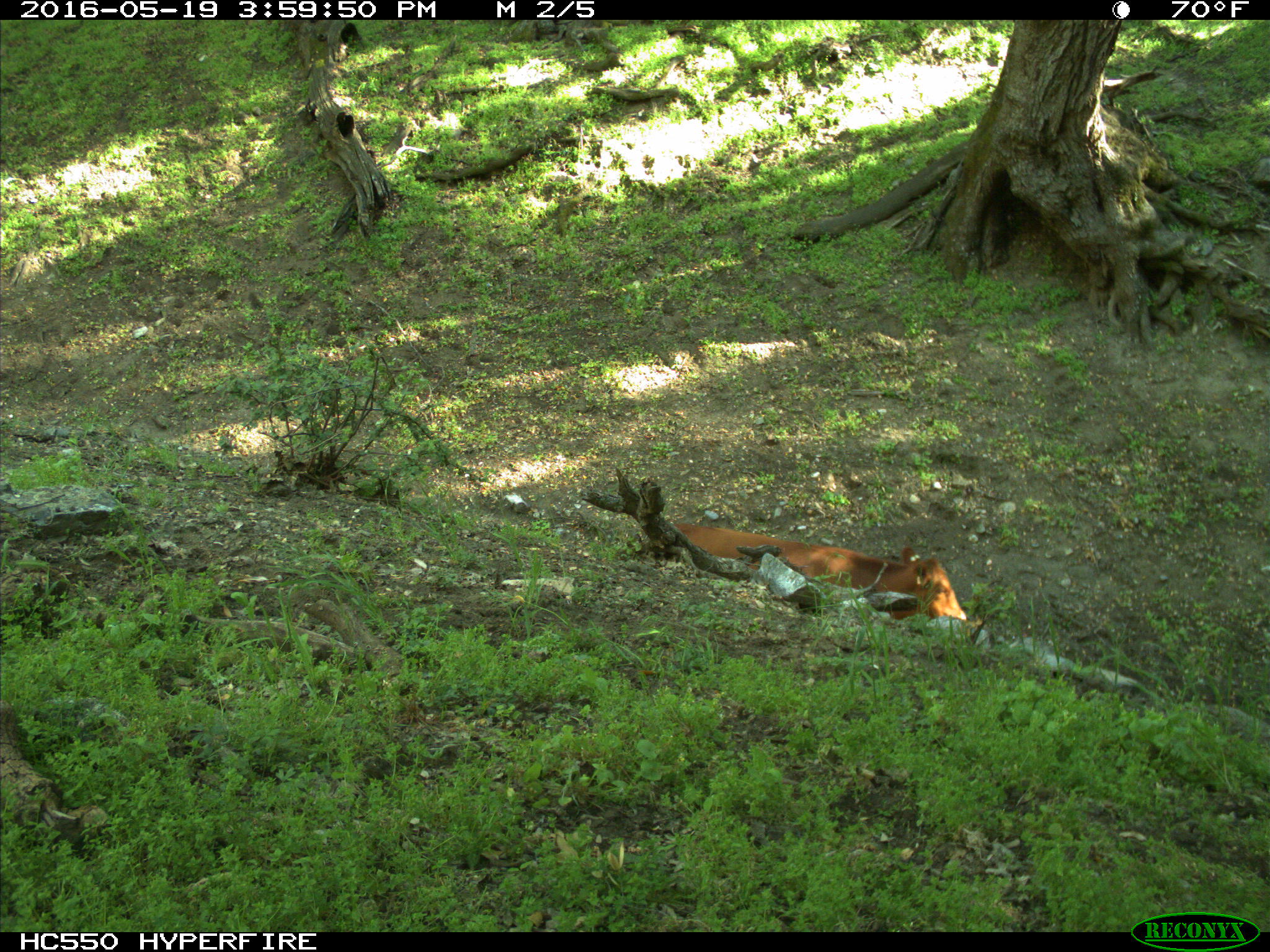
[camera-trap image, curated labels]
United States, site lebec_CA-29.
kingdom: Animalia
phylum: Chordata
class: Mammalia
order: Artiodactyla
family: Bovidae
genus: Bos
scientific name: Bos taurus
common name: domestic cow